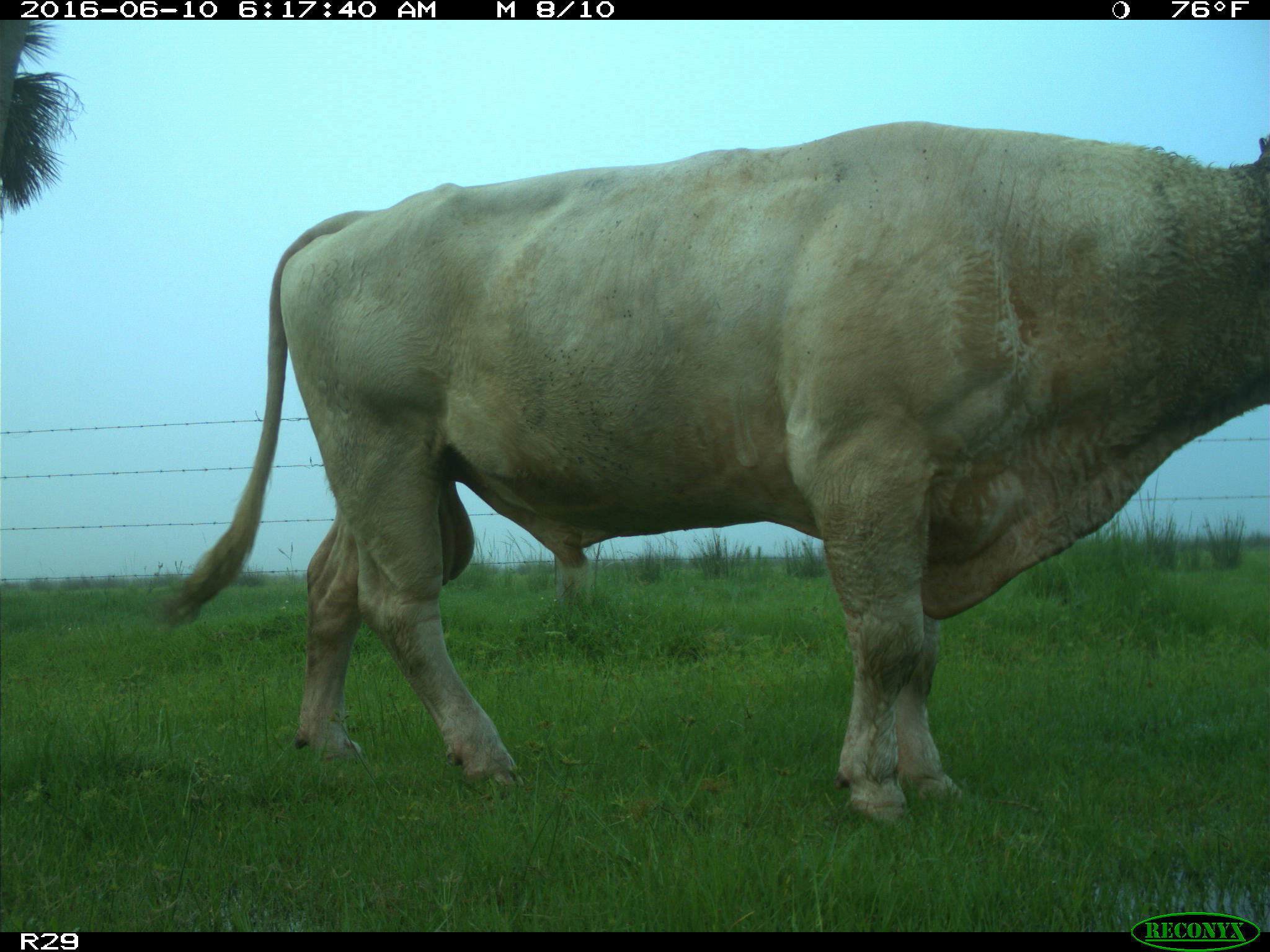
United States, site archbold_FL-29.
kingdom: Animalia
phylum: Chordata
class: Mammalia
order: Artiodactyla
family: Bovidae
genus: Bos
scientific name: Bos taurus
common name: domestic cow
Bos taurus (domestic cow).